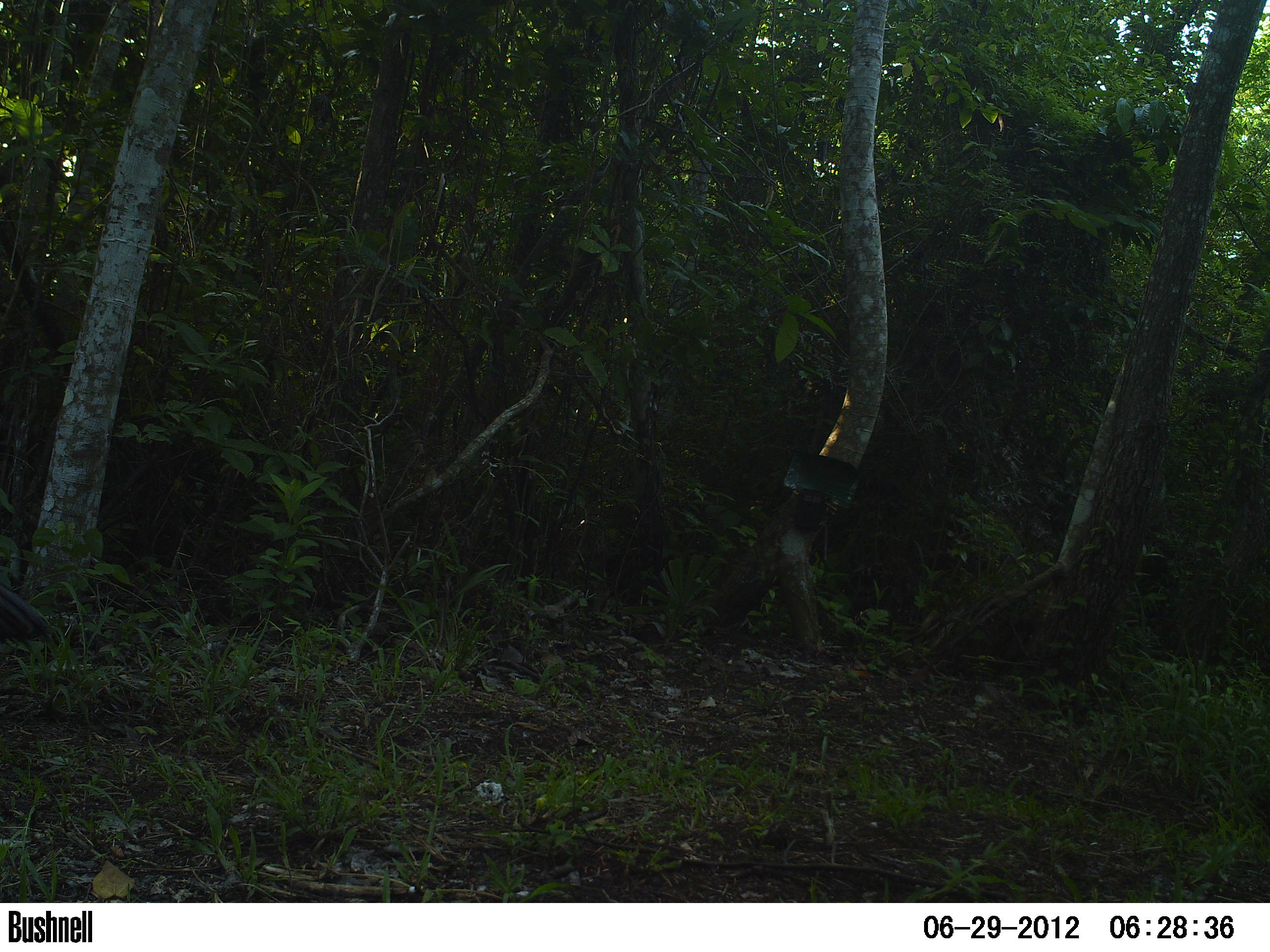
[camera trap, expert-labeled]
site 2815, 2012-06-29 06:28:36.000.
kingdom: Animalia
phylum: Chordata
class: Aves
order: Galliformes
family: Phasianidae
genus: Meleagris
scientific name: Meleagris ocellata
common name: ocellated turkey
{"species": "Meleagris ocellata (ocellated turkey)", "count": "1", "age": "adult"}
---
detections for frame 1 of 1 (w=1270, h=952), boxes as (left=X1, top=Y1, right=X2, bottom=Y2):
meleagris ocellata: (left=0, top=583, right=55, bottom=653)